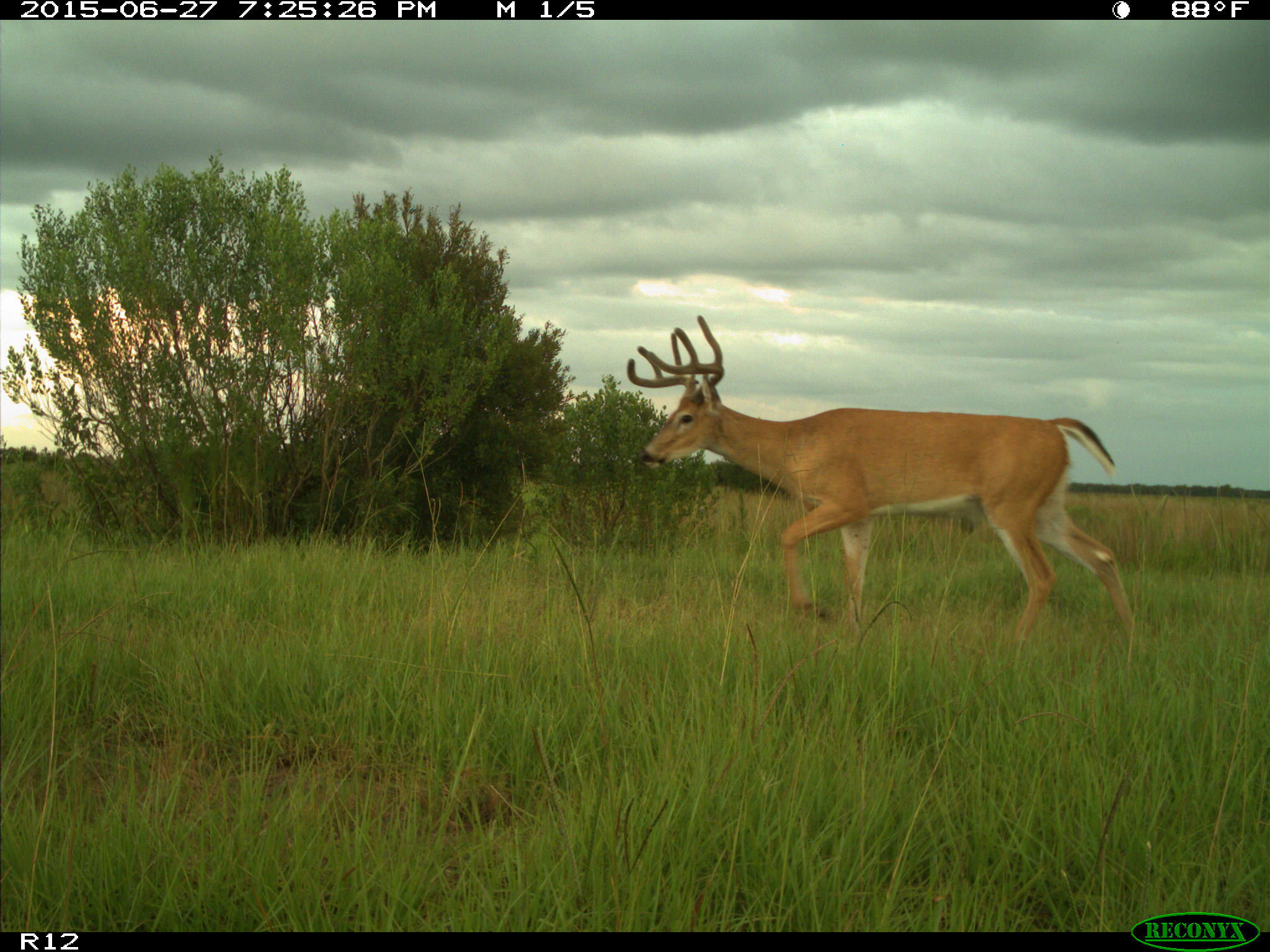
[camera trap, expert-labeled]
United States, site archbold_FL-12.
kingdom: Animalia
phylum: Chordata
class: Mammalia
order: Artiodactyla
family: Cervidae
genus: Odocoileus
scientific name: Odocoileus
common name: deer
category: unidentified deer